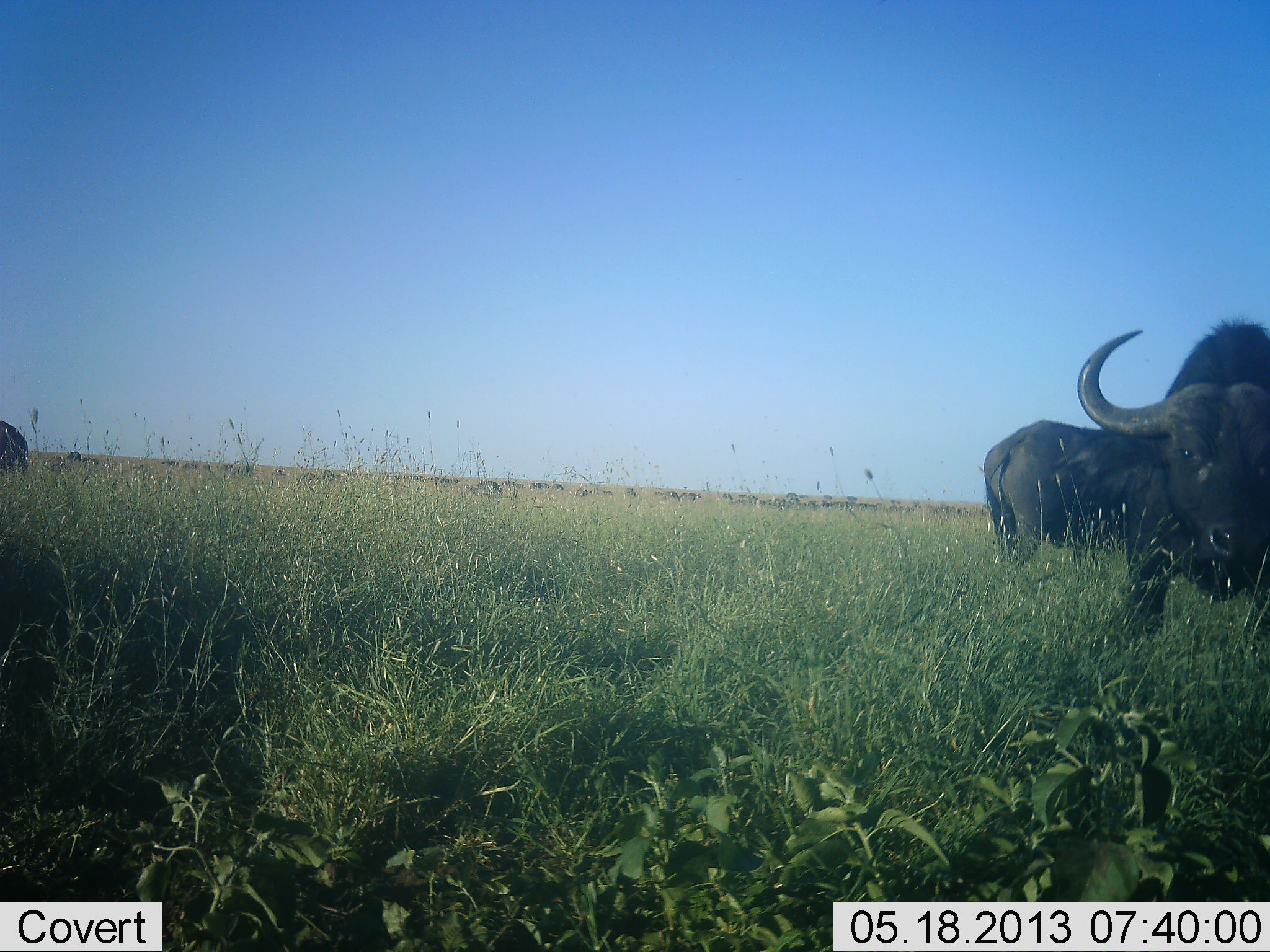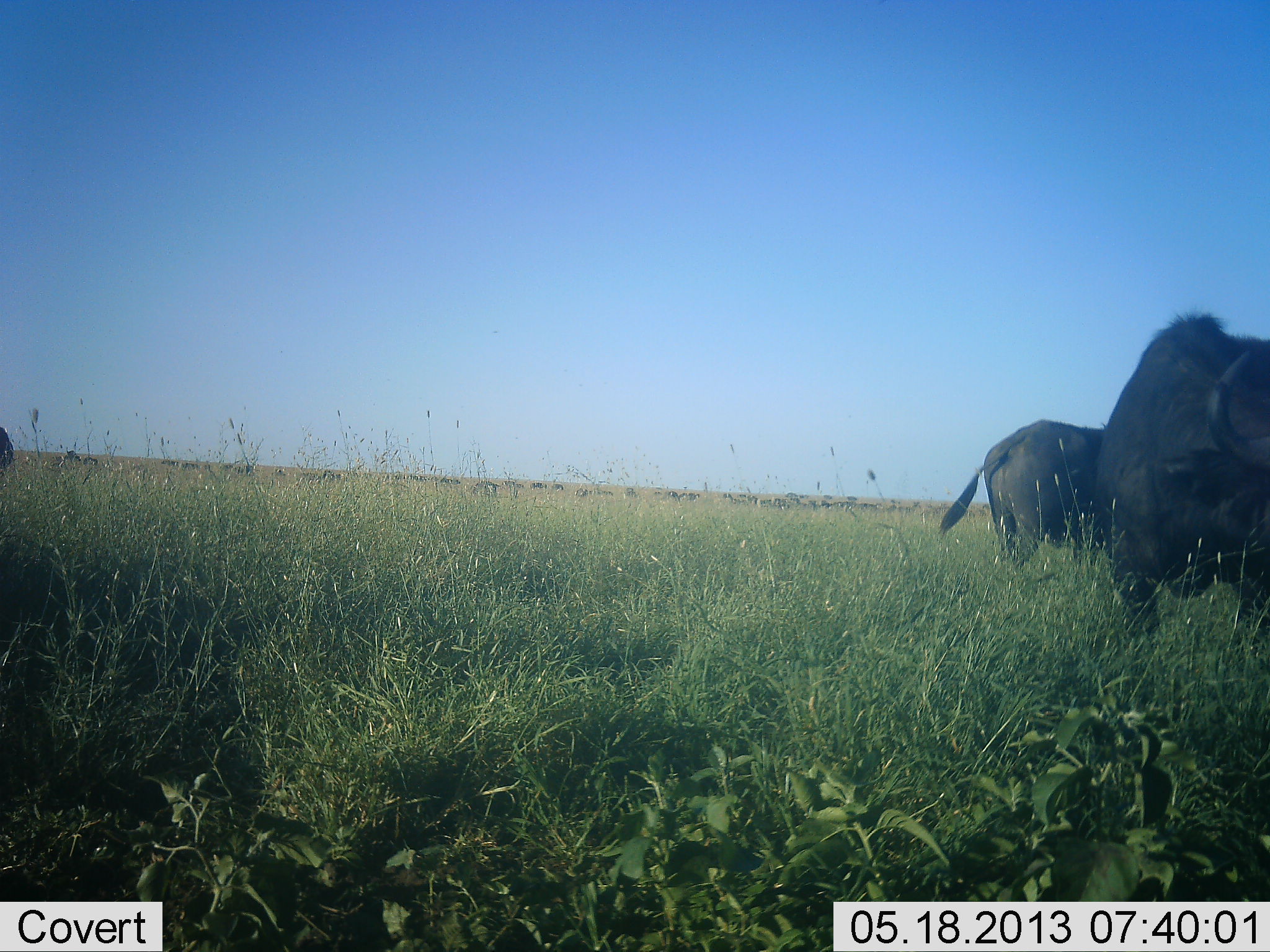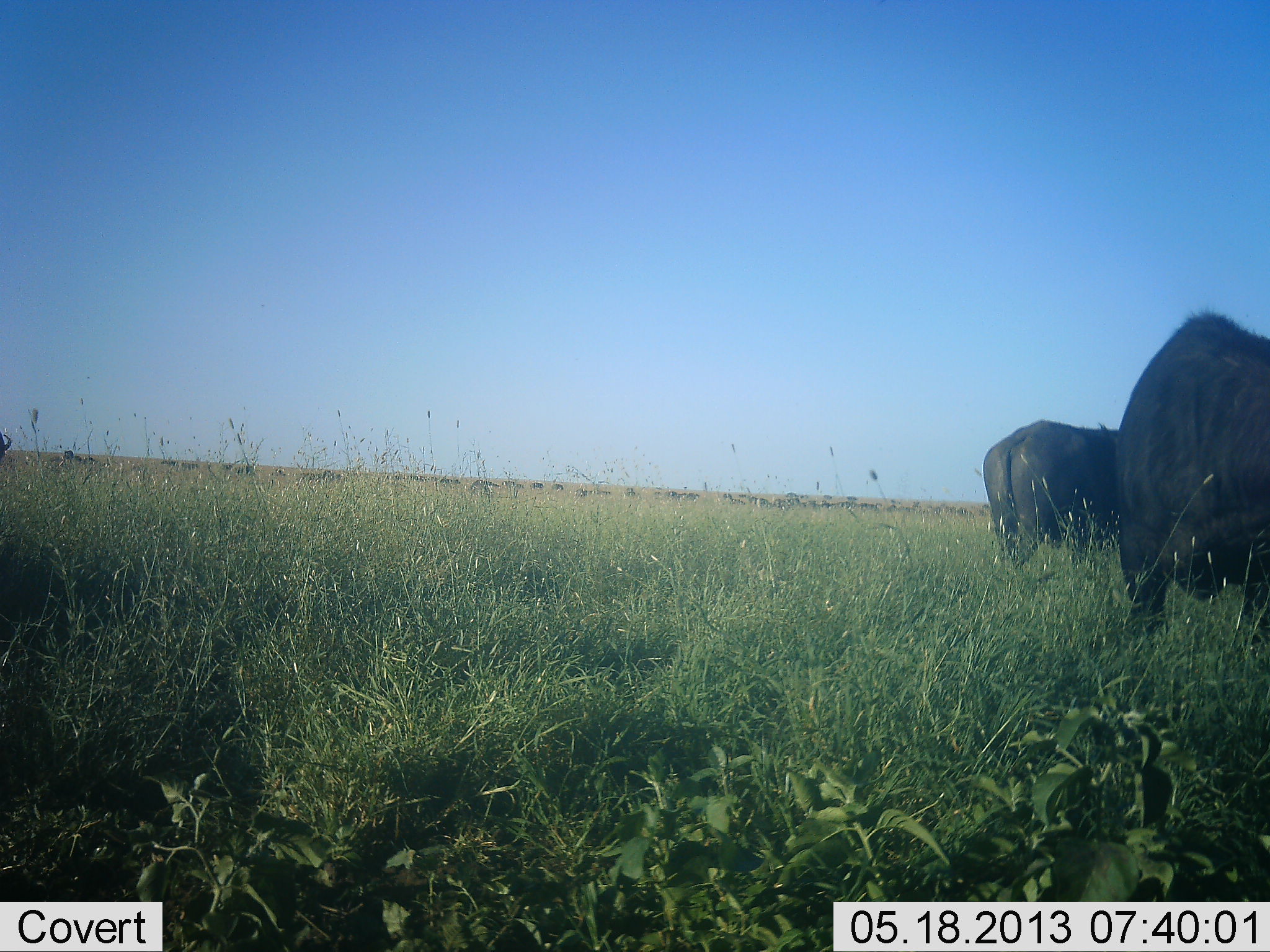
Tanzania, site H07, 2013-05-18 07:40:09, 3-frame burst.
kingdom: Animalia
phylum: Chordata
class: Mammalia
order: Artiodactyla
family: Bovidae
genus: Syncerus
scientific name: Syncerus caffer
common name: cape buffalo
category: buffalo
Buffalo (cape buffalo) (Syncerus caffer), count 3. Behavior (volunteer vote fractions): standing 79%, resting 4%, moving 32%, interacting 0%. Young present (vote fraction): 0%. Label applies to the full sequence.